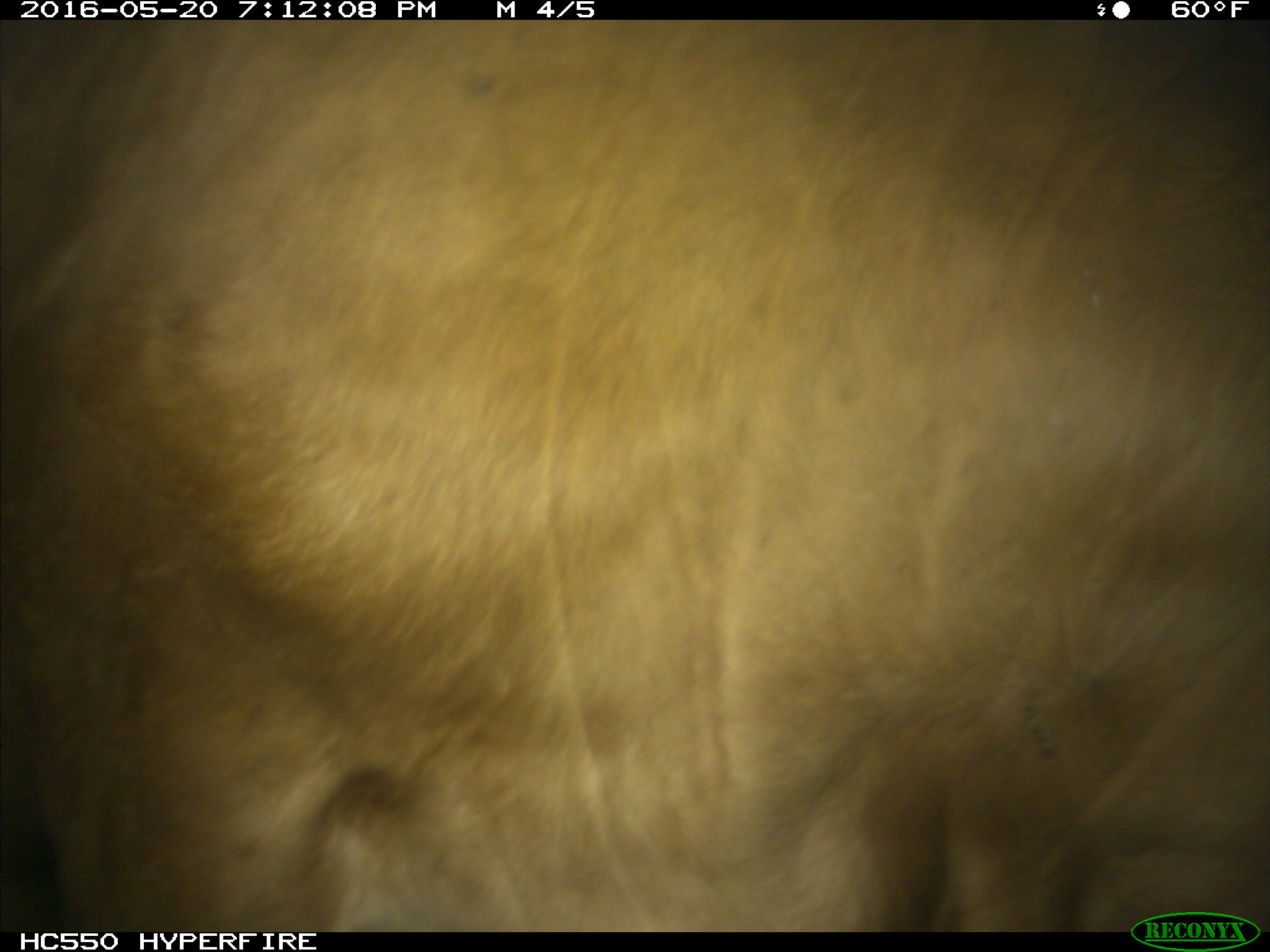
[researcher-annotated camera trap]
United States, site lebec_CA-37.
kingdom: Animalia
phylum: Chordata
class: Mammalia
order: Artiodactyla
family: Bovidae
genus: Bos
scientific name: Bos taurus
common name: domestic cow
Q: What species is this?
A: Bos taurus (domestic cow).